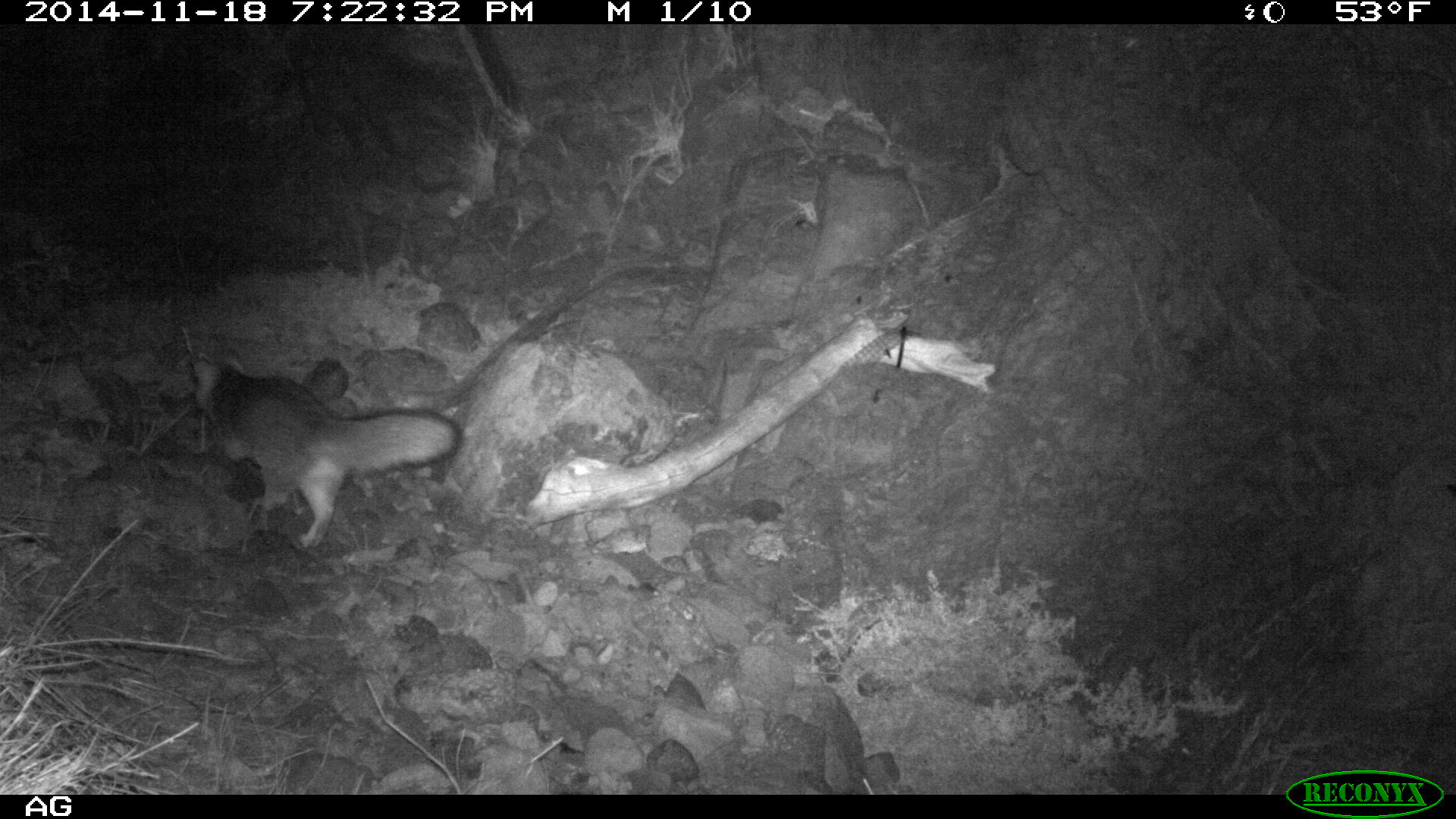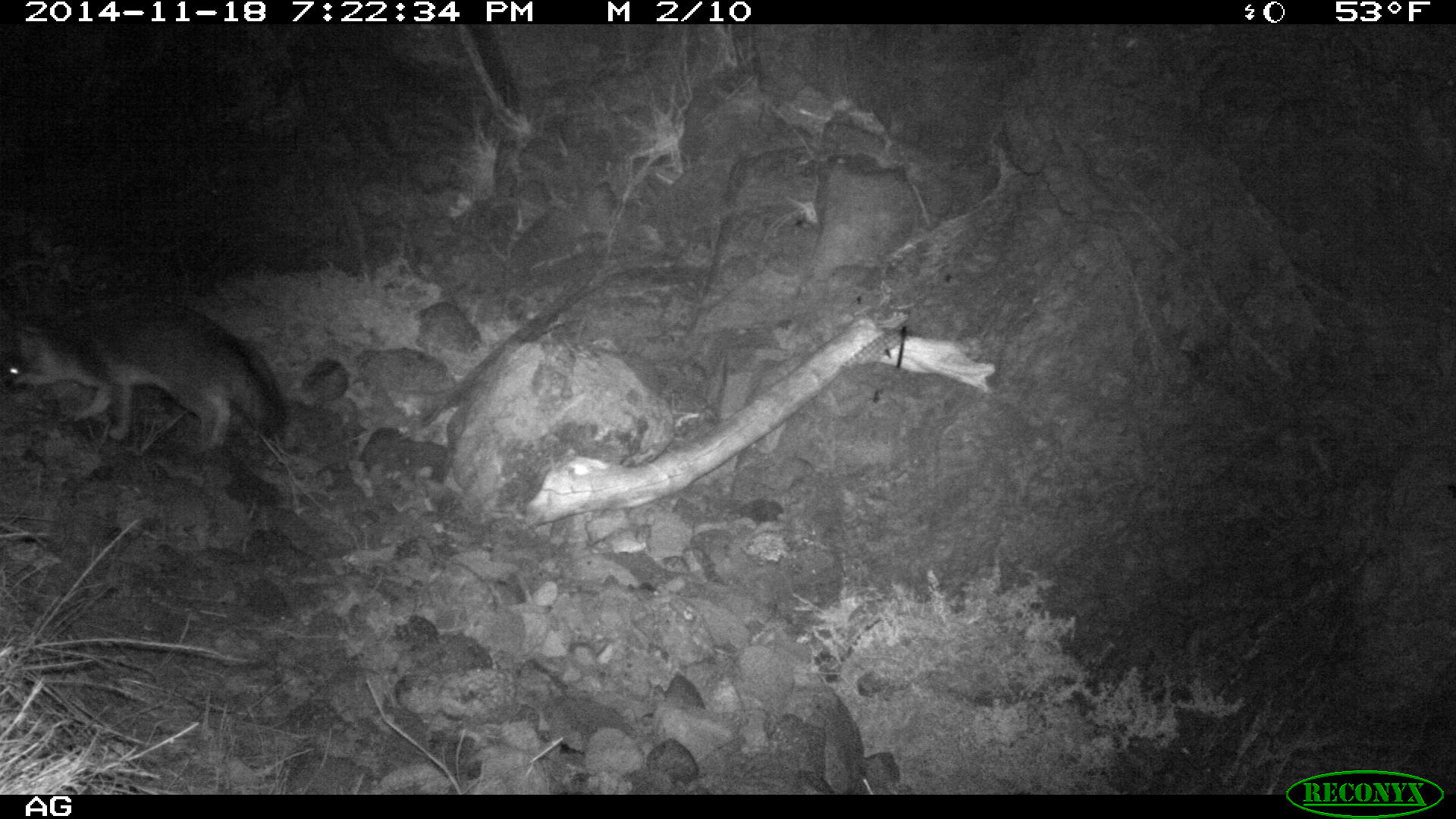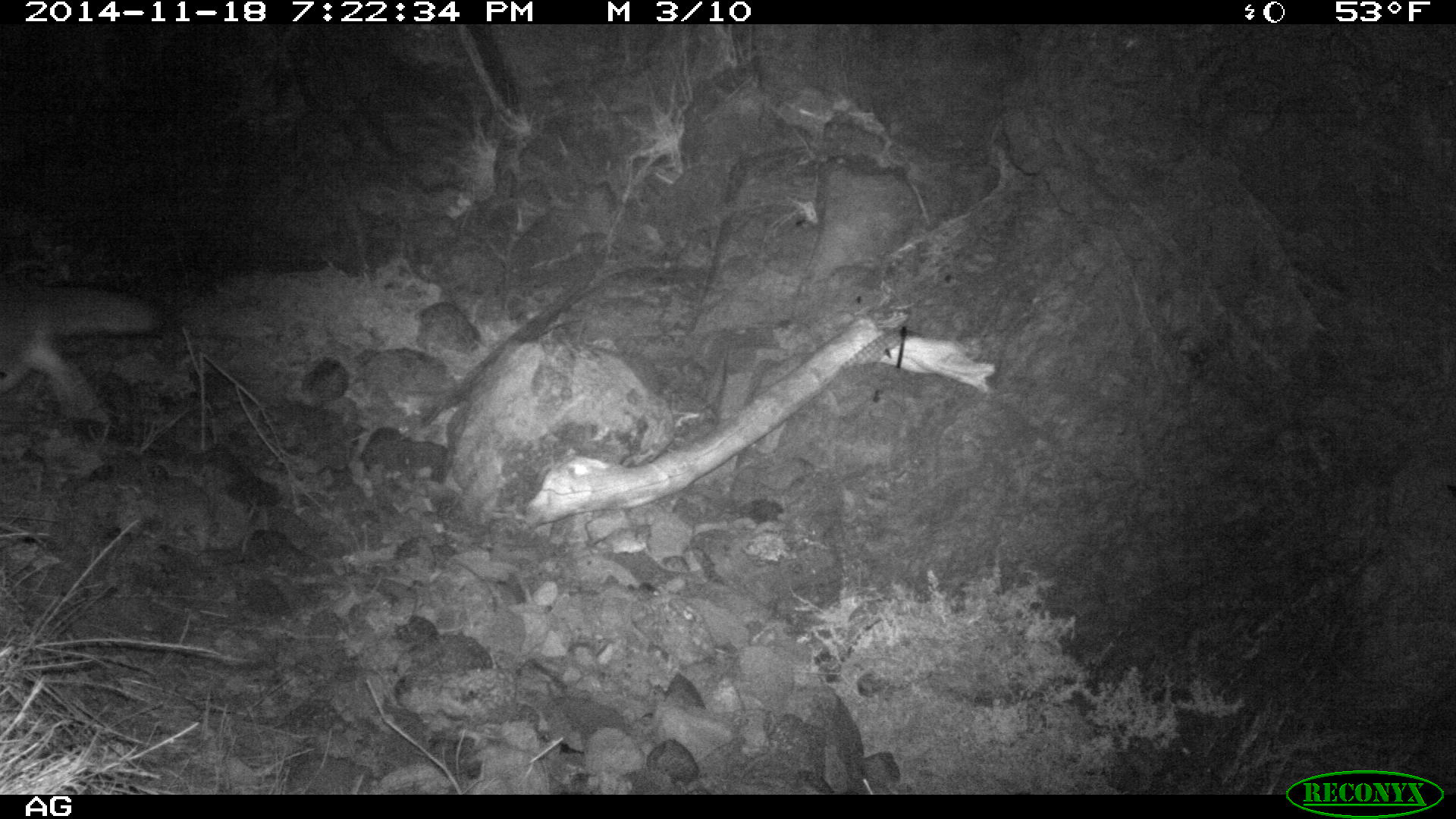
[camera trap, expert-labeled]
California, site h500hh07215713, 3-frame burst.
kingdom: Animalia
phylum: Chordata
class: Mammalia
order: Carnivora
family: Canidae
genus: Urocyon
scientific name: Urocyon littoralis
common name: island fox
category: fox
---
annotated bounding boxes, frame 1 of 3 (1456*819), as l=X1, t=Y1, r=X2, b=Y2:
fox: l=190, t=347, r=463, b=549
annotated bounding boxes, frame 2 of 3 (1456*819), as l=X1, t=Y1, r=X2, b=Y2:
fox: l=0, t=296, r=285, b=456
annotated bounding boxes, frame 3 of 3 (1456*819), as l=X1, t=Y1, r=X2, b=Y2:
fox: l=0, t=285, r=168, b=400